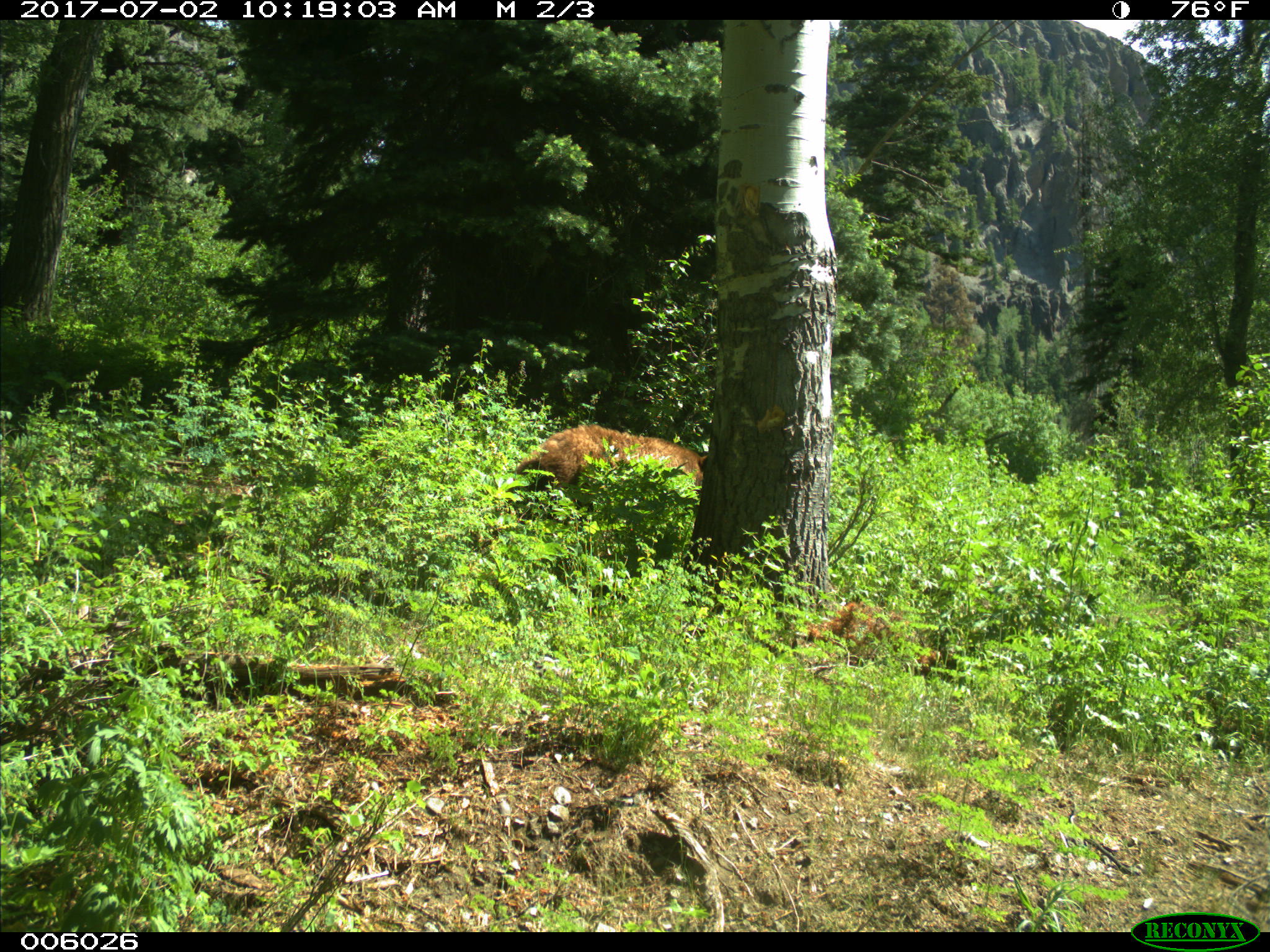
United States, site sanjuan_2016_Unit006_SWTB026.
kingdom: Animalia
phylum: Chordata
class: Mammalia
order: Carnivora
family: Ursidae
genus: Ursus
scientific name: Ursus americanus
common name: american black bear